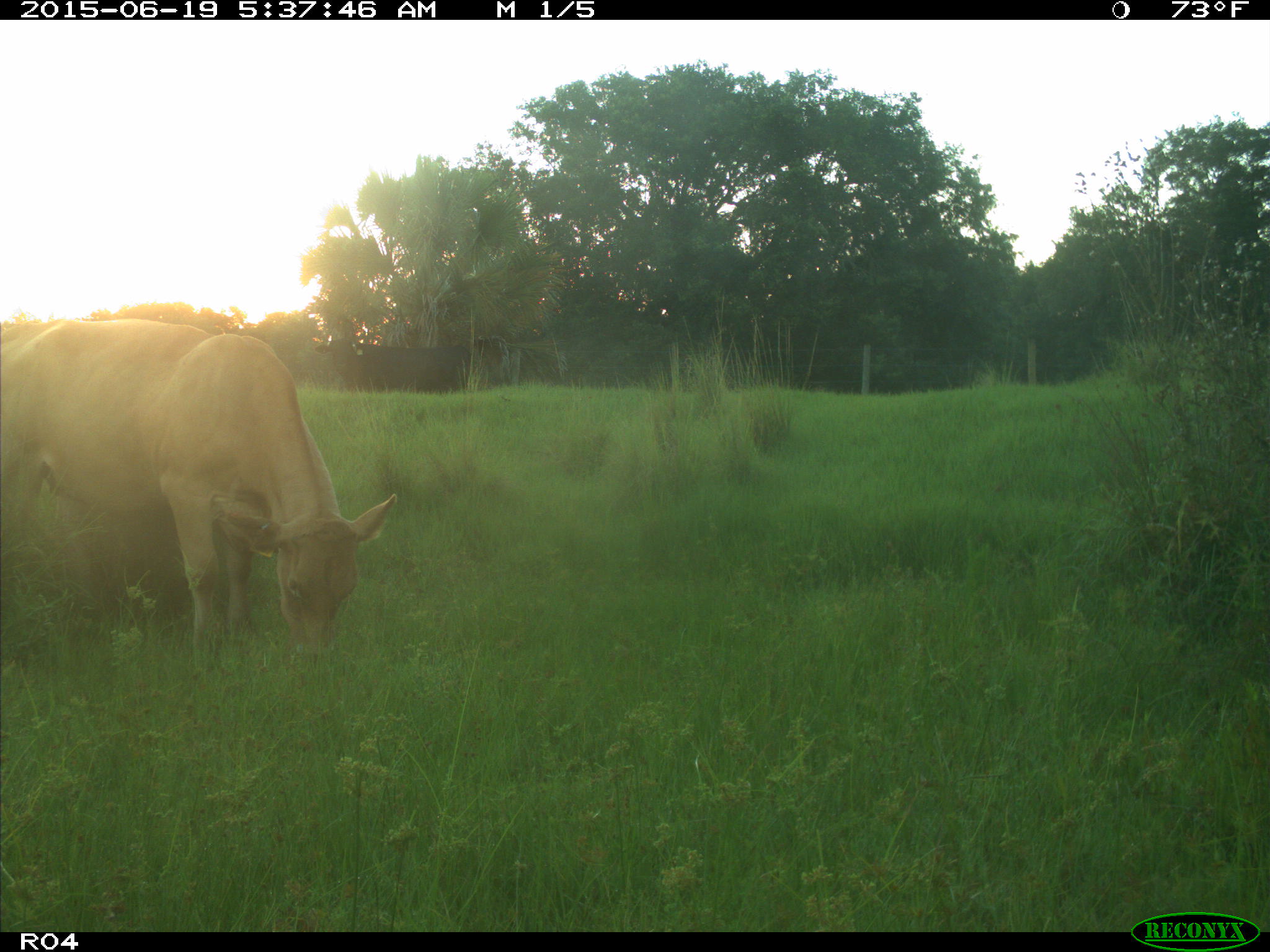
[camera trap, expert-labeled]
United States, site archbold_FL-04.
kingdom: Animalia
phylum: Chordata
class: Mammalia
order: Artiodactyla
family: Bovidae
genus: Bos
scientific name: Bos taurus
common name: domestic cow